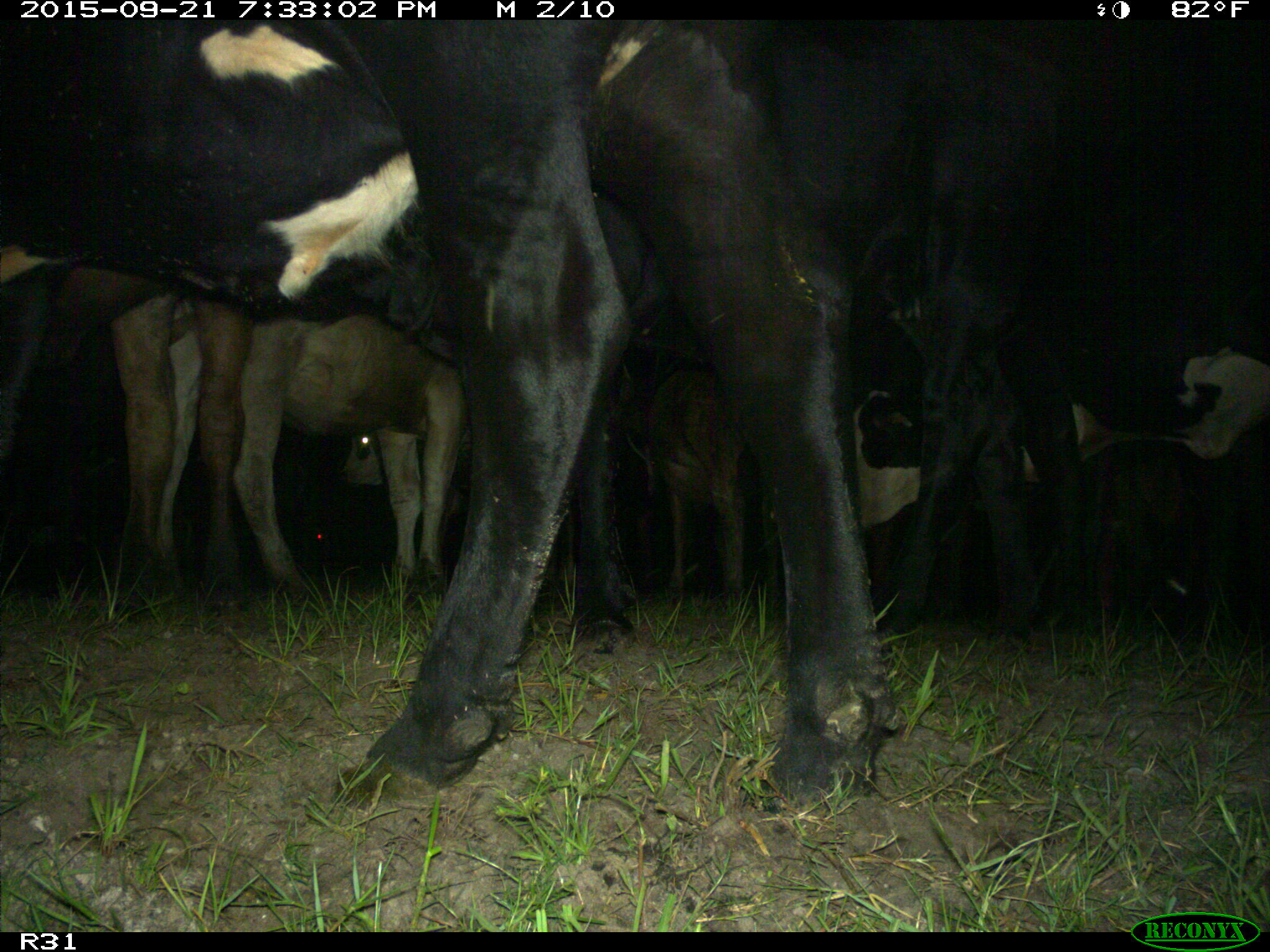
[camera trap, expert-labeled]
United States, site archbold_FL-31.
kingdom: Animalia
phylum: Chordata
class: Mammalia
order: Artiodactyla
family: Bovidae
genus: Bos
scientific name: Bos taurus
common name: domestic cow